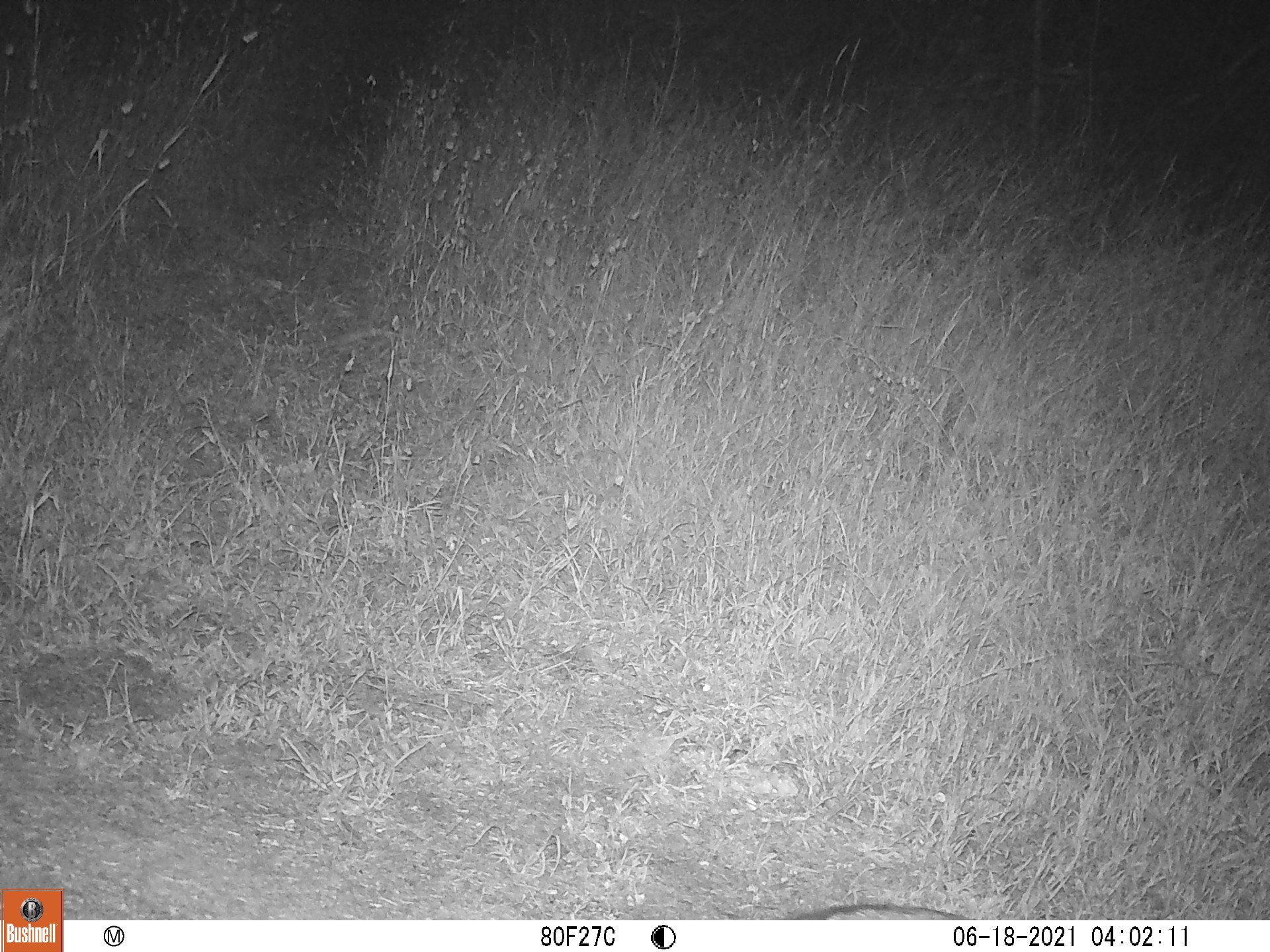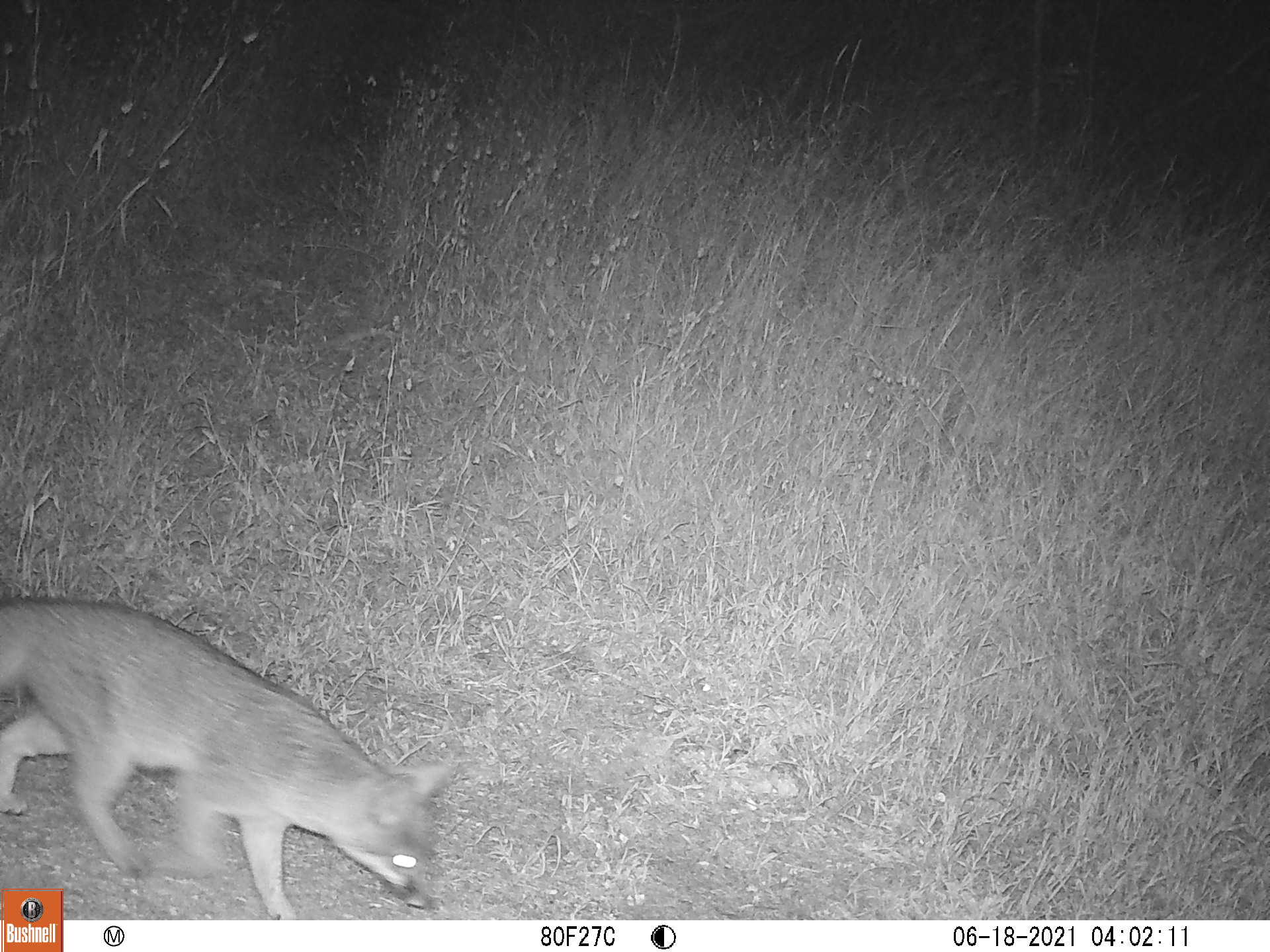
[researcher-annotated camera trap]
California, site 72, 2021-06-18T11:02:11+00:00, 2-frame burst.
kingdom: Animalia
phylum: Chordata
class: Mammalia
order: Carnivora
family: Canidae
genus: Urocyon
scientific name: Urocyon cinereoargenteus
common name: gray fox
Gray fox (Urocyon cinereoargenteus).